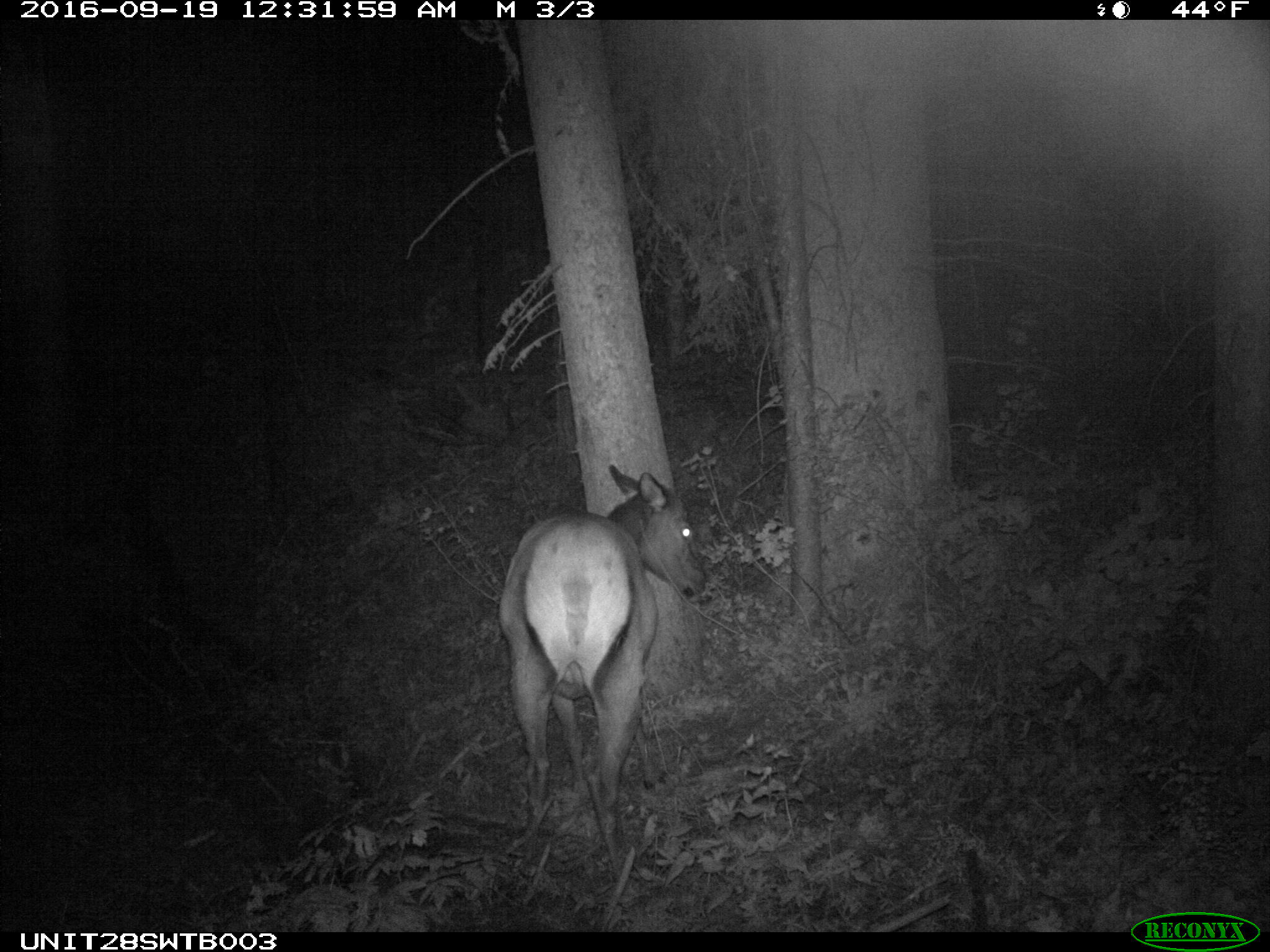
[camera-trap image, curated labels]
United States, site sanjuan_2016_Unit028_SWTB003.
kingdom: Animalia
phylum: Chordata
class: Mammalia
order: Artiodactyla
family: Cervidae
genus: Cervus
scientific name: Cervus elaphus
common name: red deer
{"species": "Cervus elaphus (red deer)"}